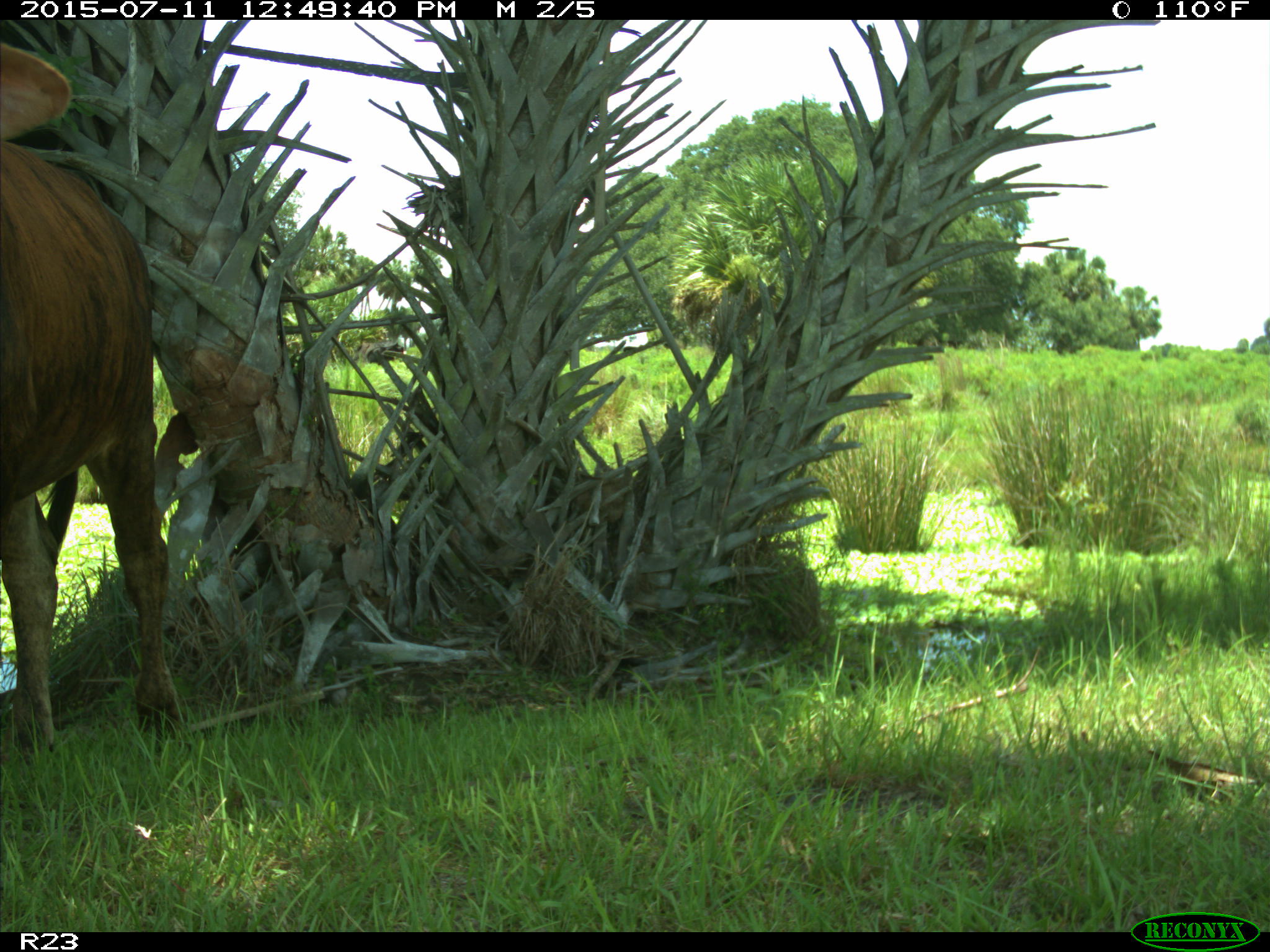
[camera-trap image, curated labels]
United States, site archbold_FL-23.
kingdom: Animalia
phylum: Chordata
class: Mammalia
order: Artiodactyla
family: Bovidae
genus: Bos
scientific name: Bos taurus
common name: domestic cow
Bos taurus (domestic cow).